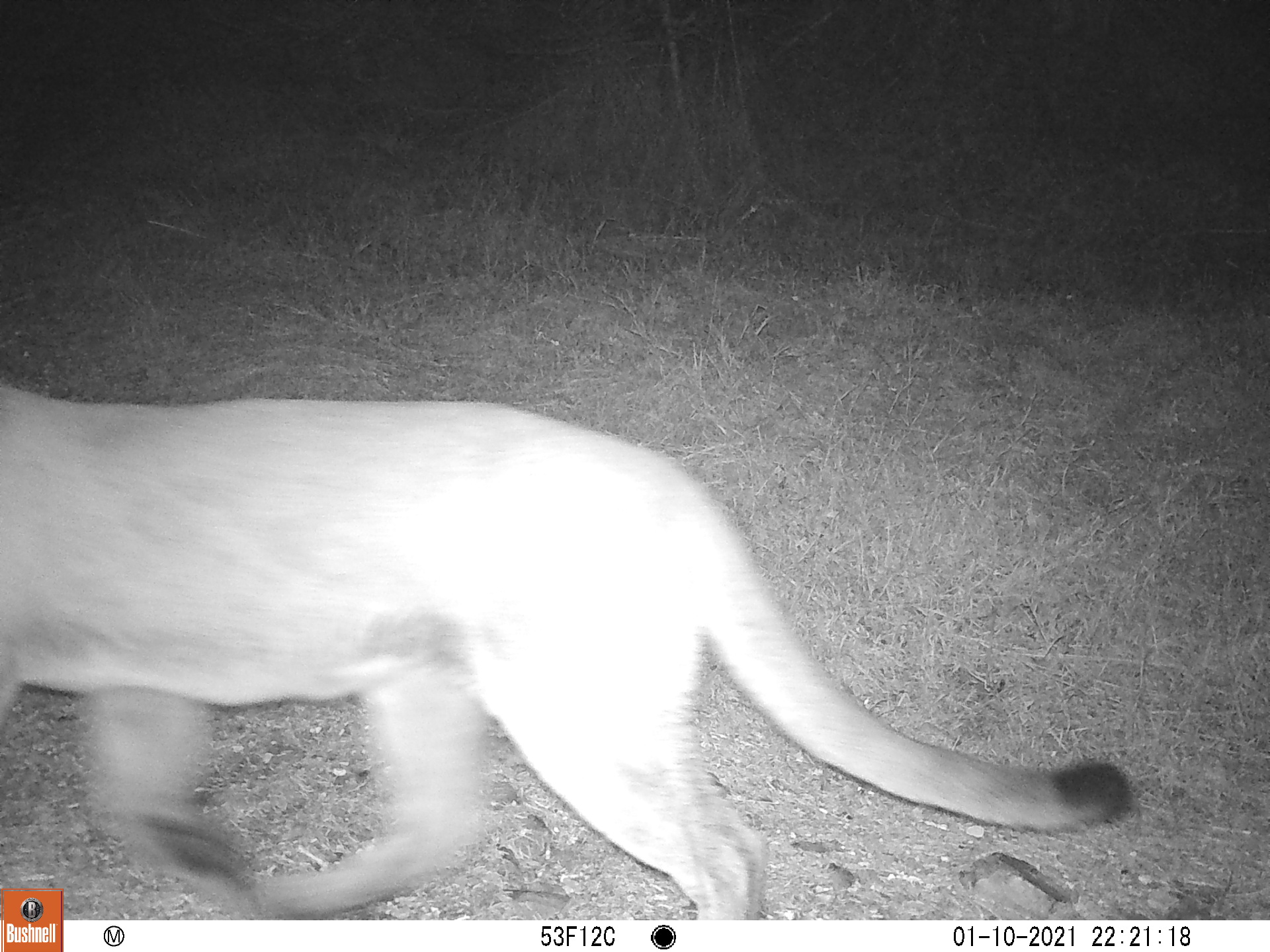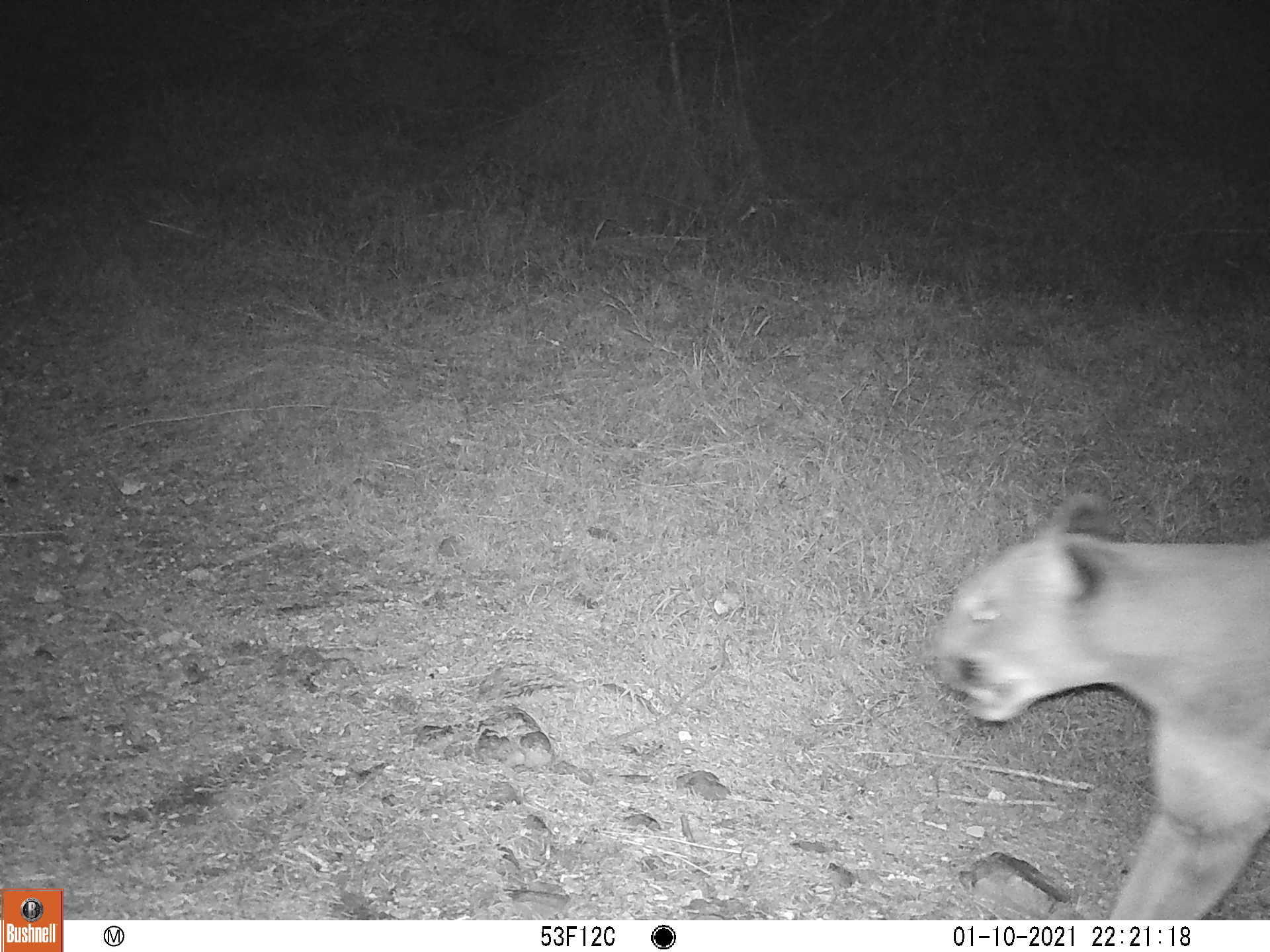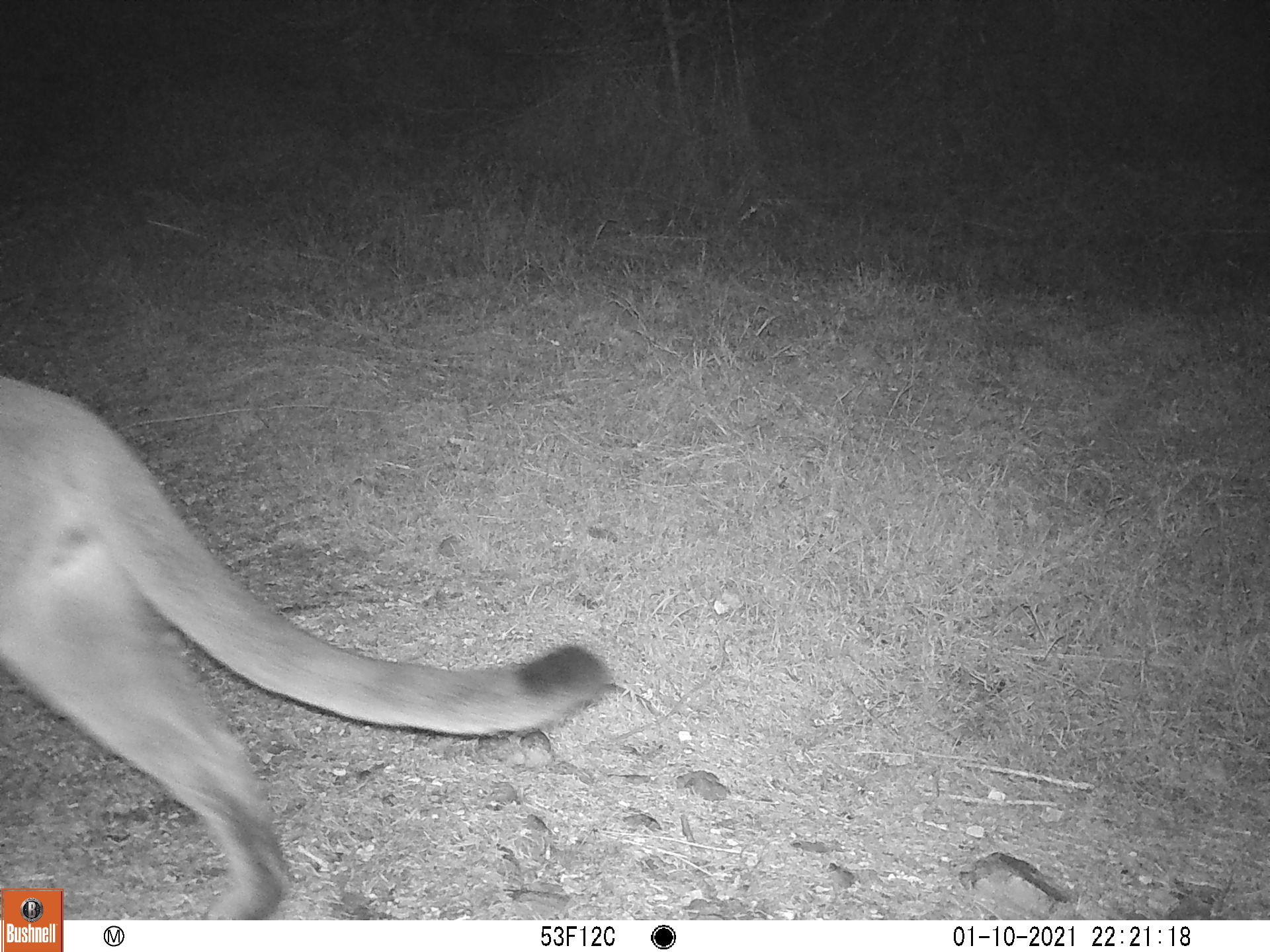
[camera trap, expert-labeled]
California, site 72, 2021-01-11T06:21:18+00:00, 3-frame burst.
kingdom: Animalia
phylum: Chordata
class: Mammalia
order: Carnivora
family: Felidae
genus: Puma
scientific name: Puma concolor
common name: puma